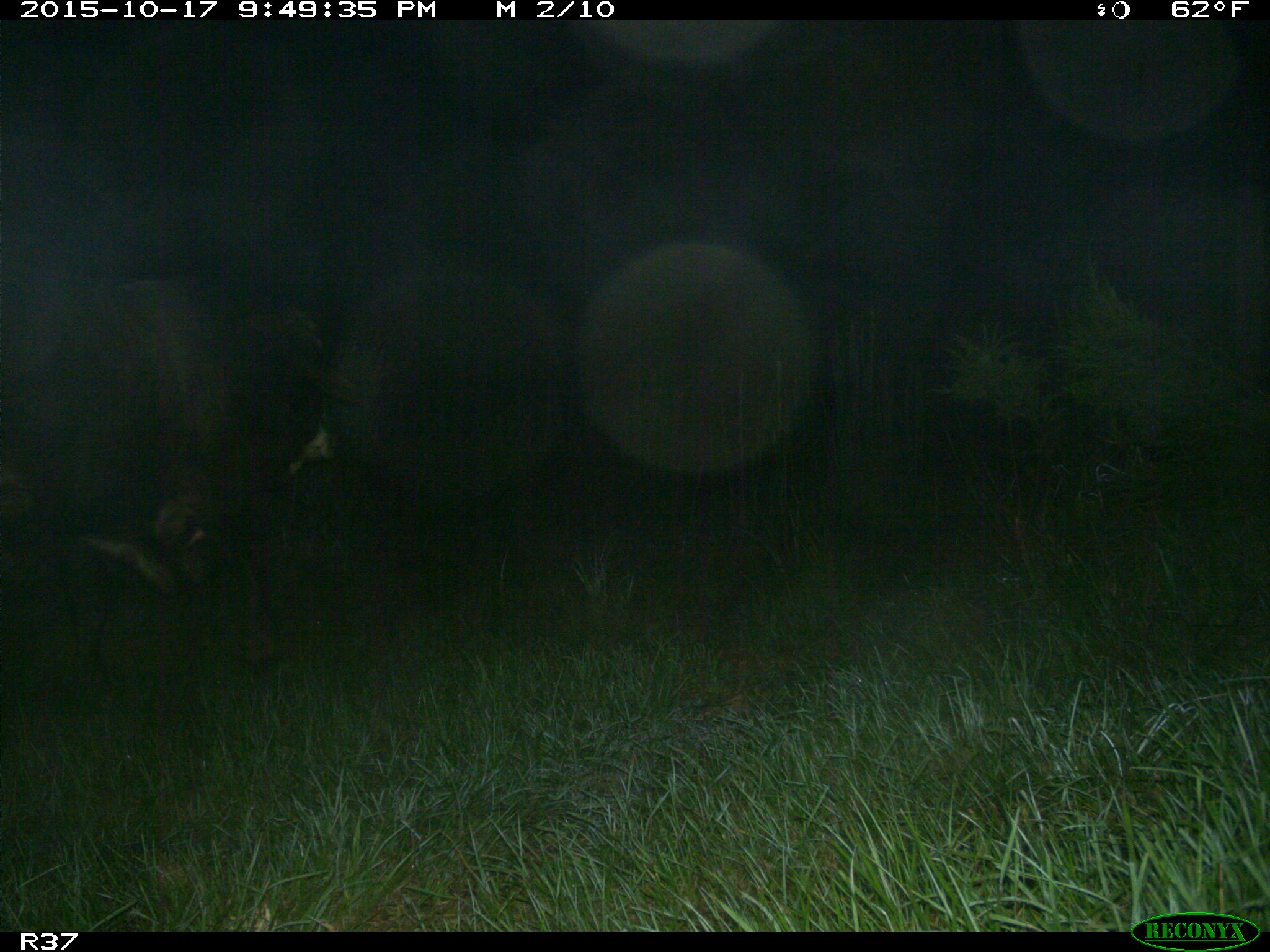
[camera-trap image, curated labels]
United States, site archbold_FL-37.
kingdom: Animalia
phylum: Chordata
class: Mammalia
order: Artiodactyla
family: Bovidae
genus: Bos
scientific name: Bos taurus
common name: domestic cow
Bos taurus (domestic cow).